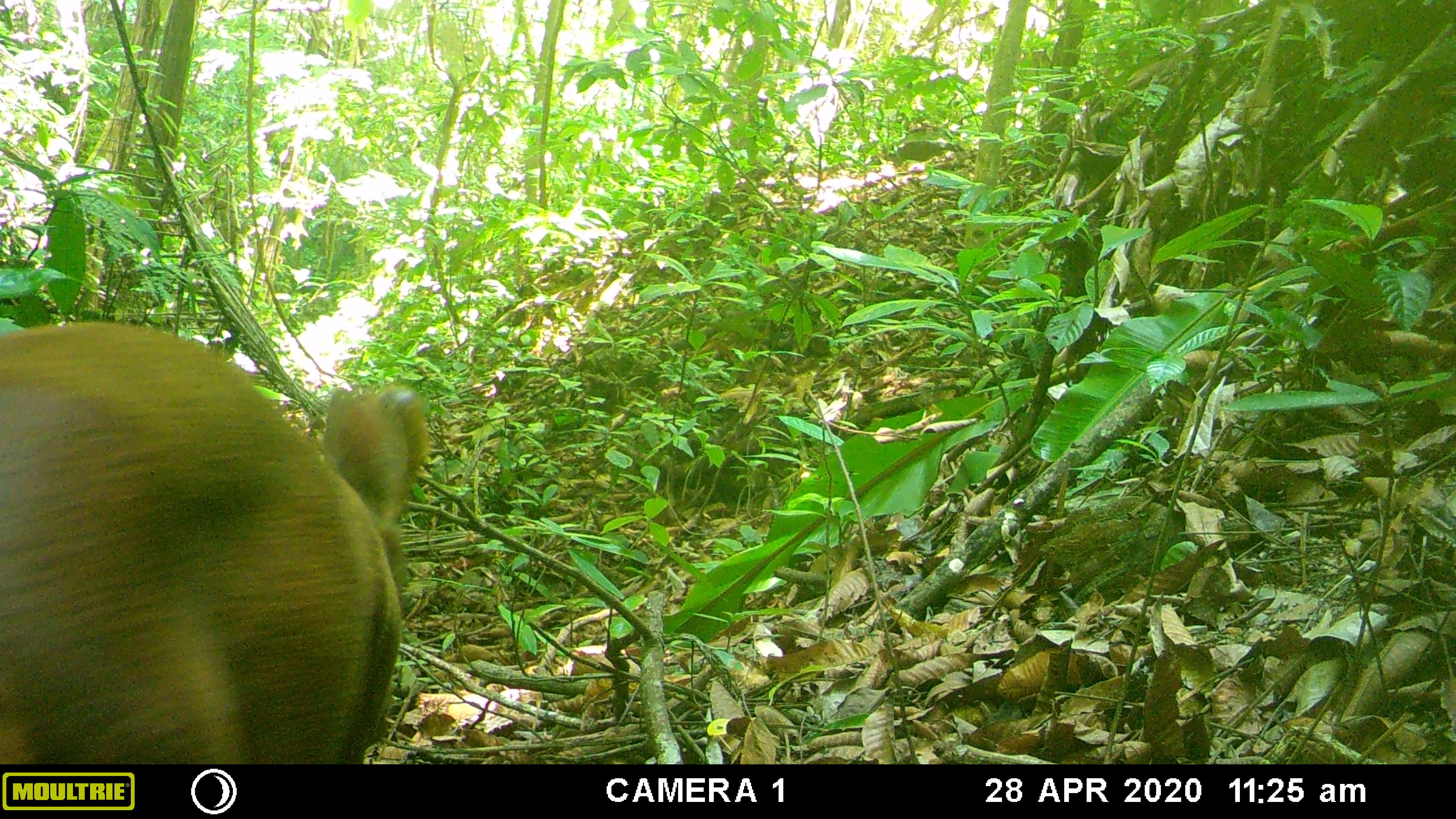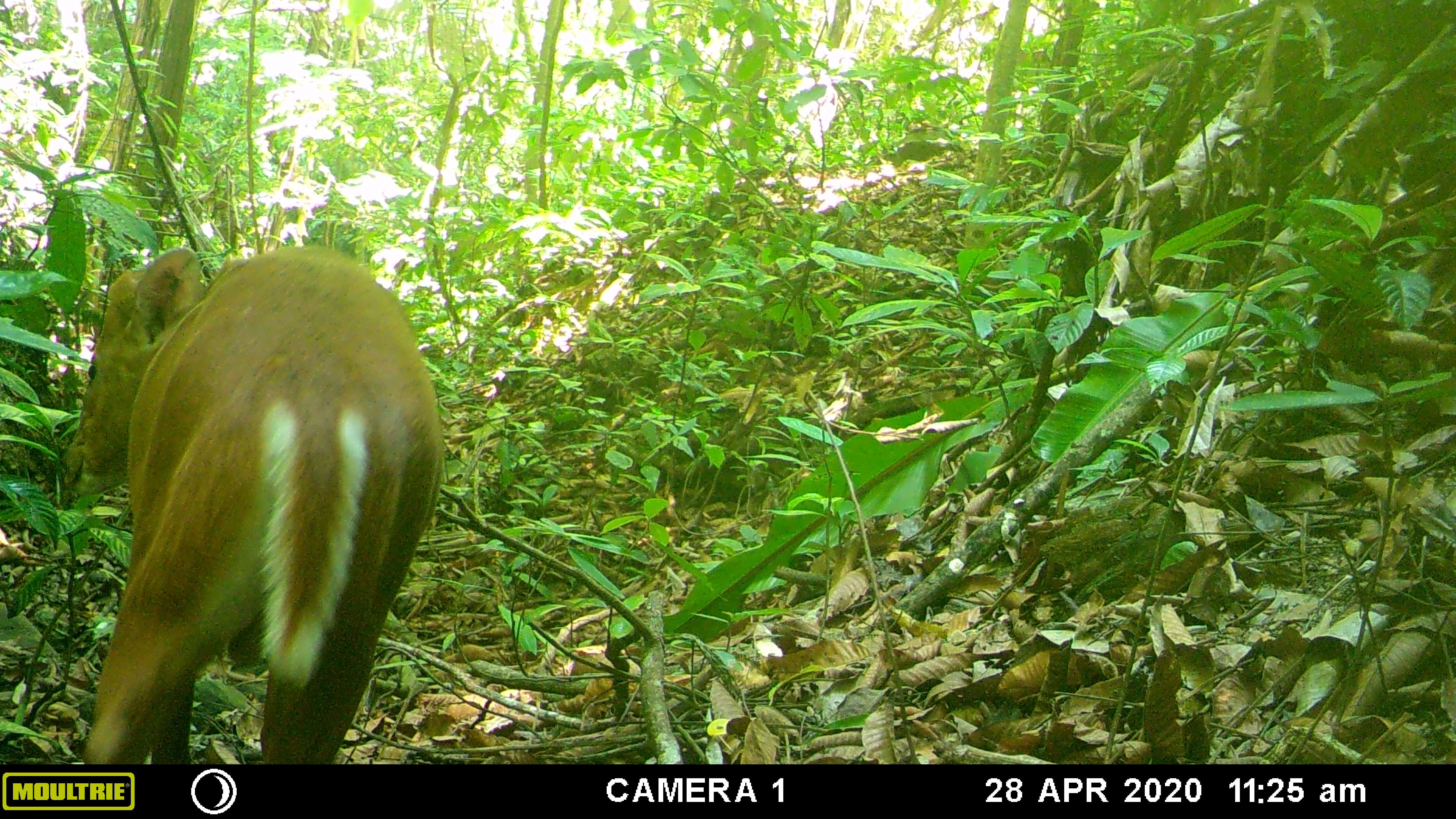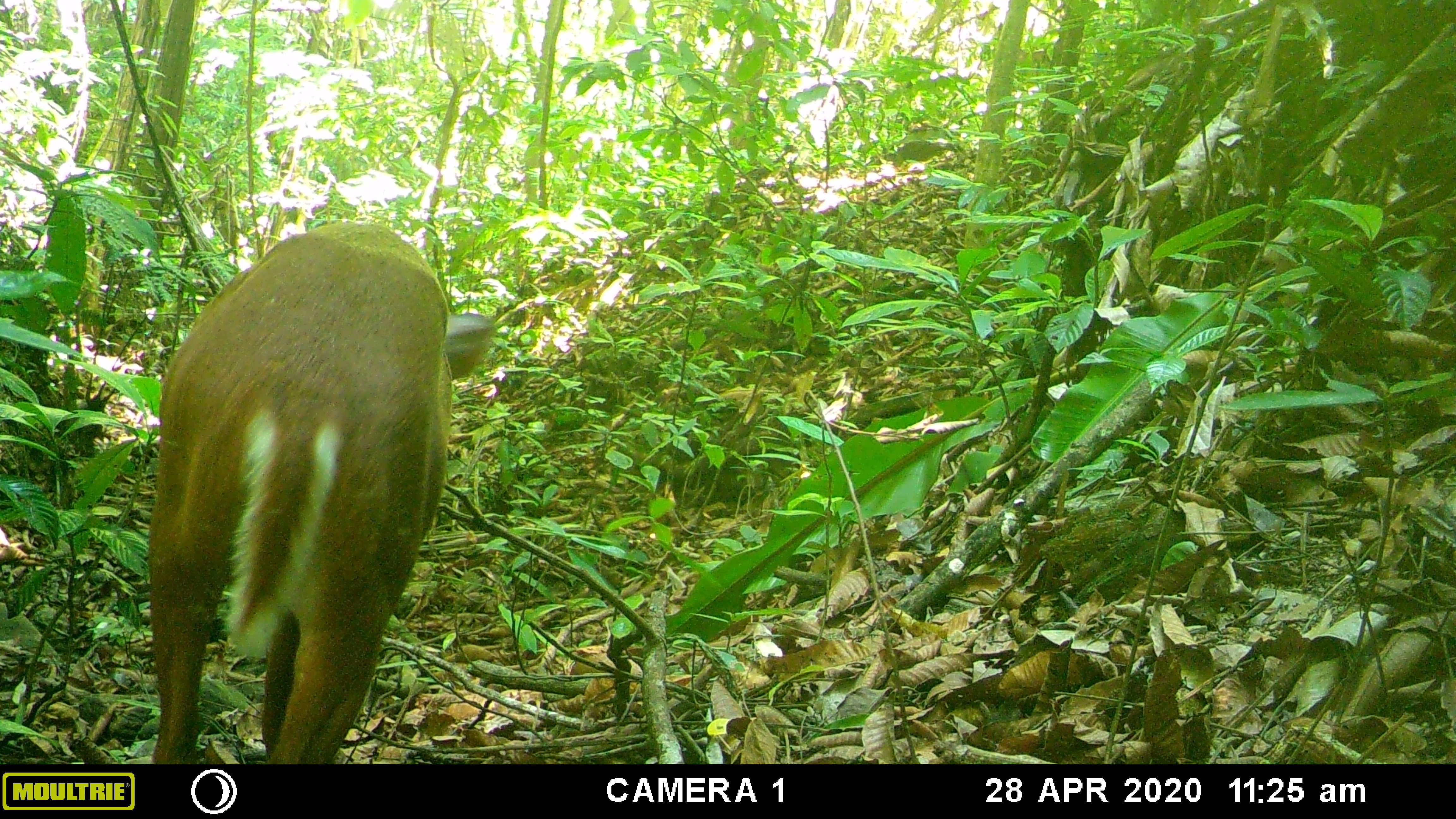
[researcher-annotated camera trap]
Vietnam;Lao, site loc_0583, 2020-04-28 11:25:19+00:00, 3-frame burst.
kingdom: Animalia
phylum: Chordata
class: Mammalia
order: Artiodactyla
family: Cervidae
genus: Muntiacus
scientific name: Muntiacus muntjak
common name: red muntjac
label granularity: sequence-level